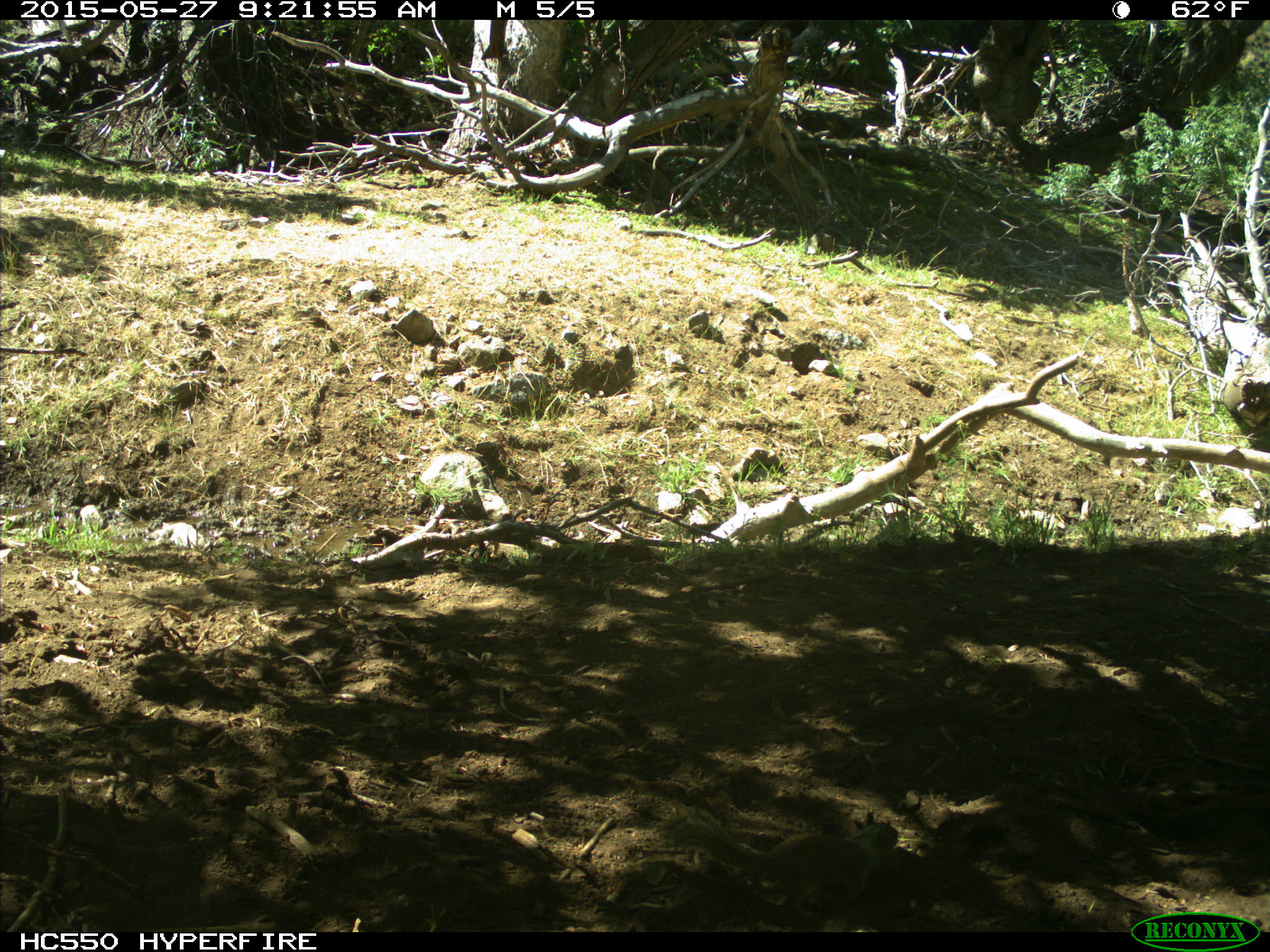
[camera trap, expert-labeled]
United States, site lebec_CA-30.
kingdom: Animalia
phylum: Chordata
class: Mammalia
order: Rodentia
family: Sciuridae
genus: Otospermophilus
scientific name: Otospermophilus beecheyi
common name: california ground squirrel